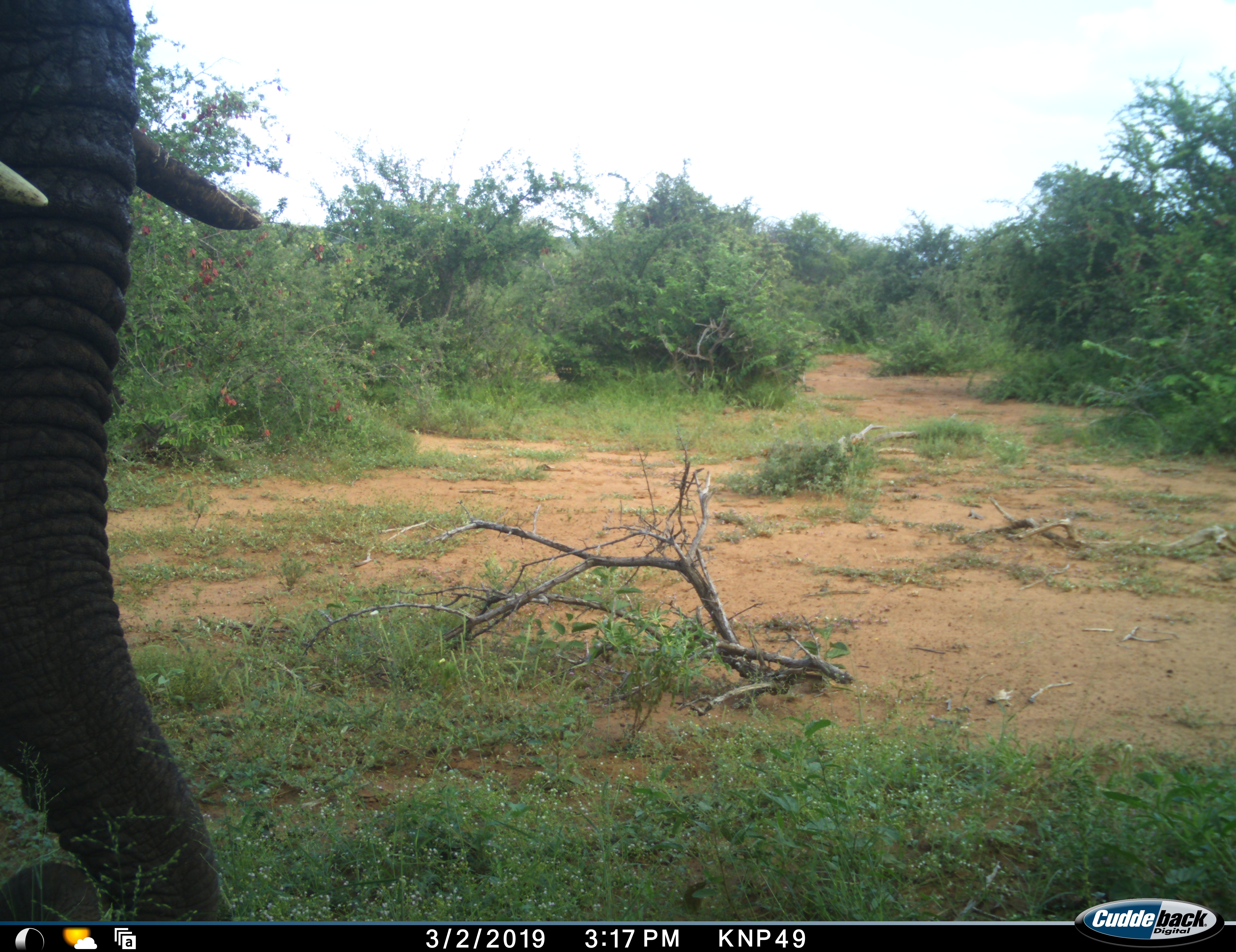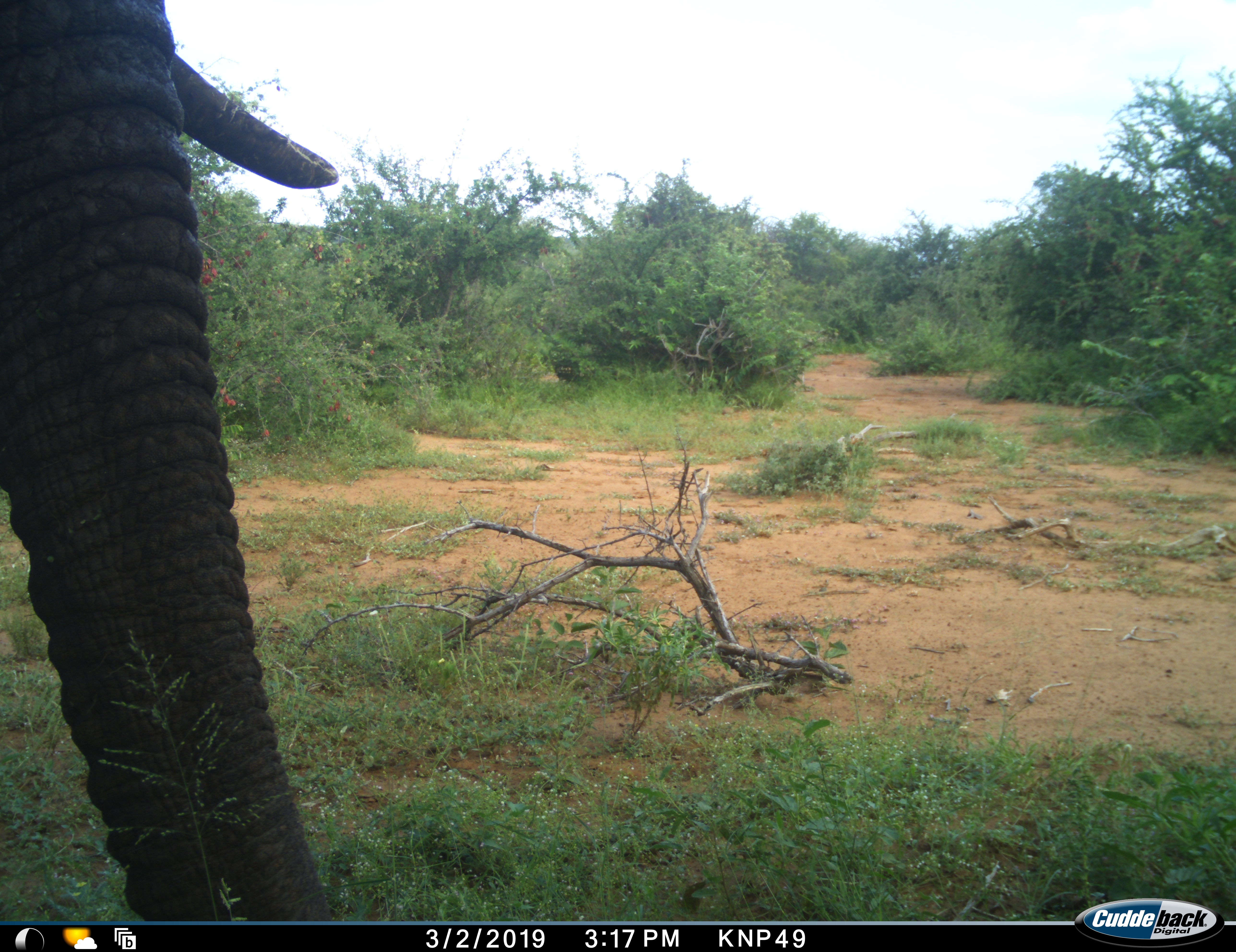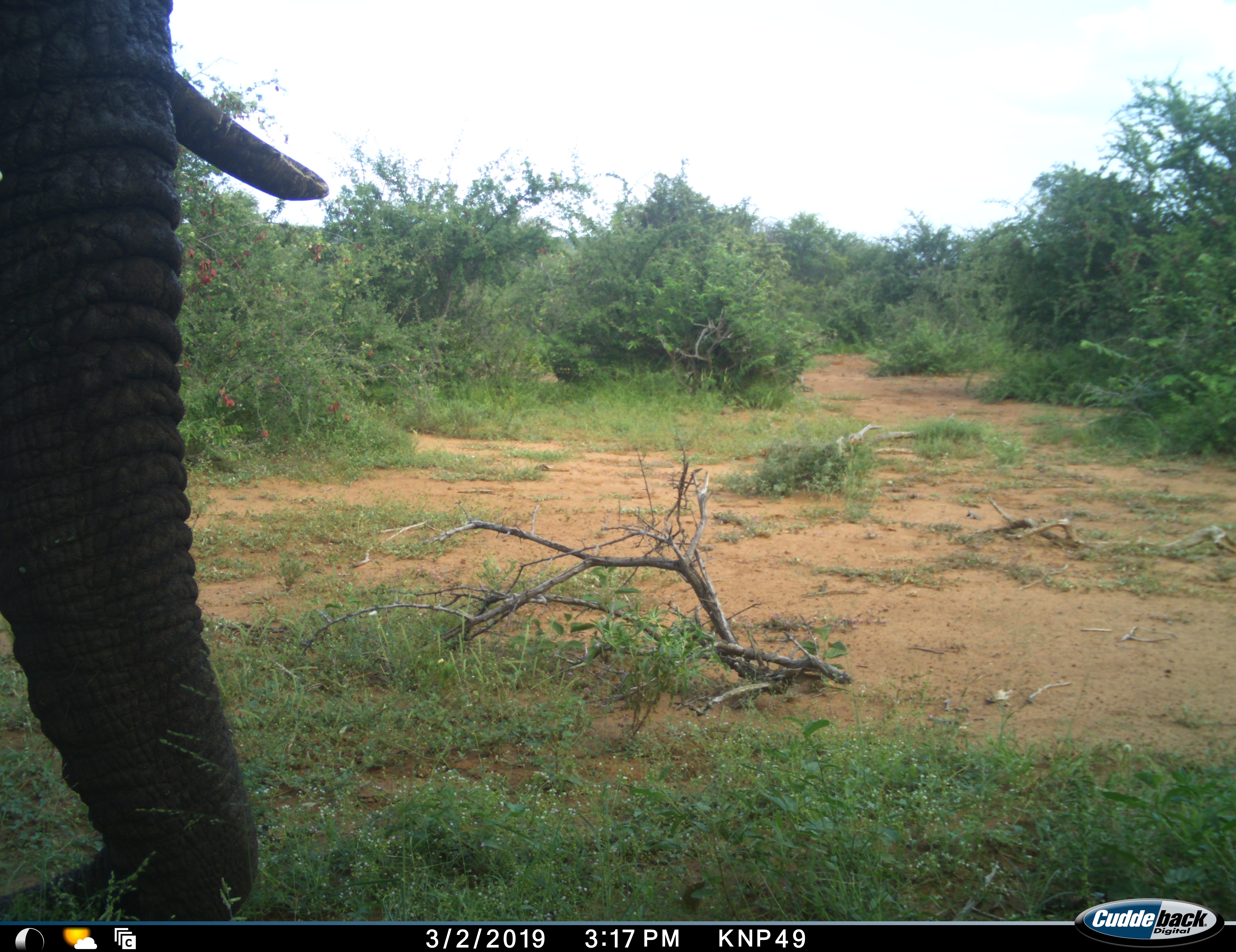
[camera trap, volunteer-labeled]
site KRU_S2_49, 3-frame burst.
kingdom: Animalia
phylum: Chordata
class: Mammalia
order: Proboscidea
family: Elephantidae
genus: Loxodonta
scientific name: Loxodonta africana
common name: african bush elephant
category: elephant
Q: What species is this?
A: Elephant (african bush elephant) (Loxodonta africana).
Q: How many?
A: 1.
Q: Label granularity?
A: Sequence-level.